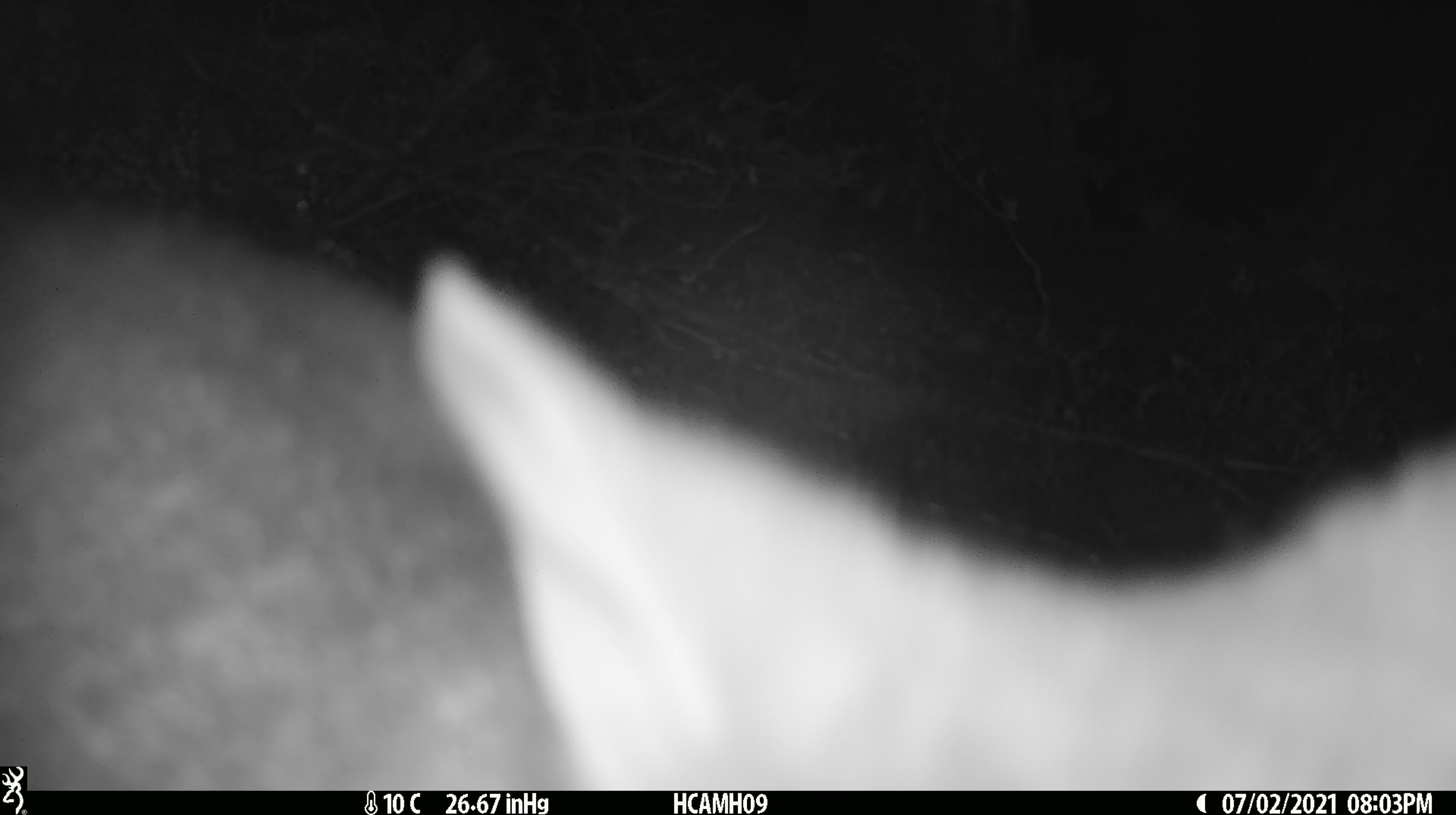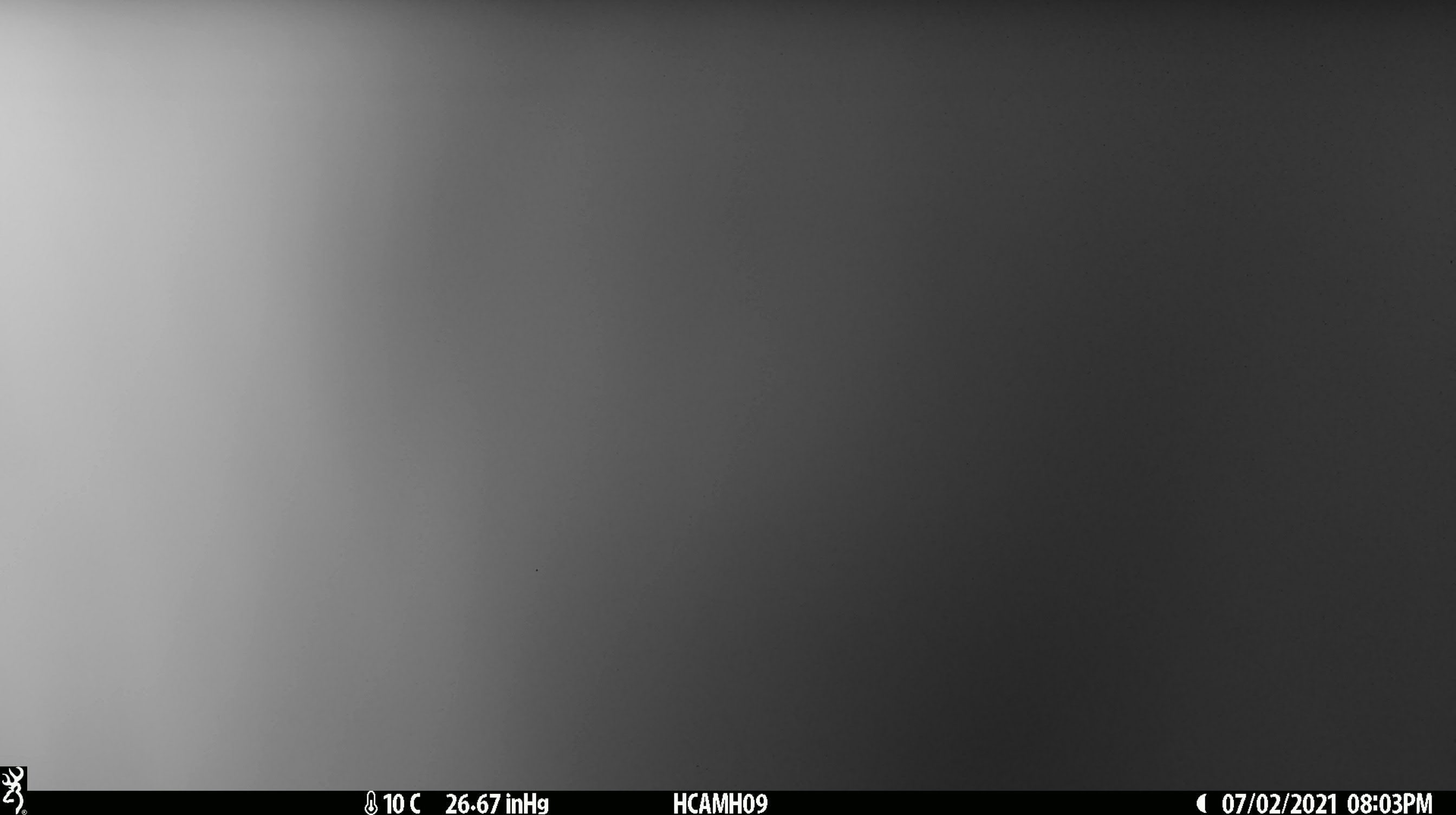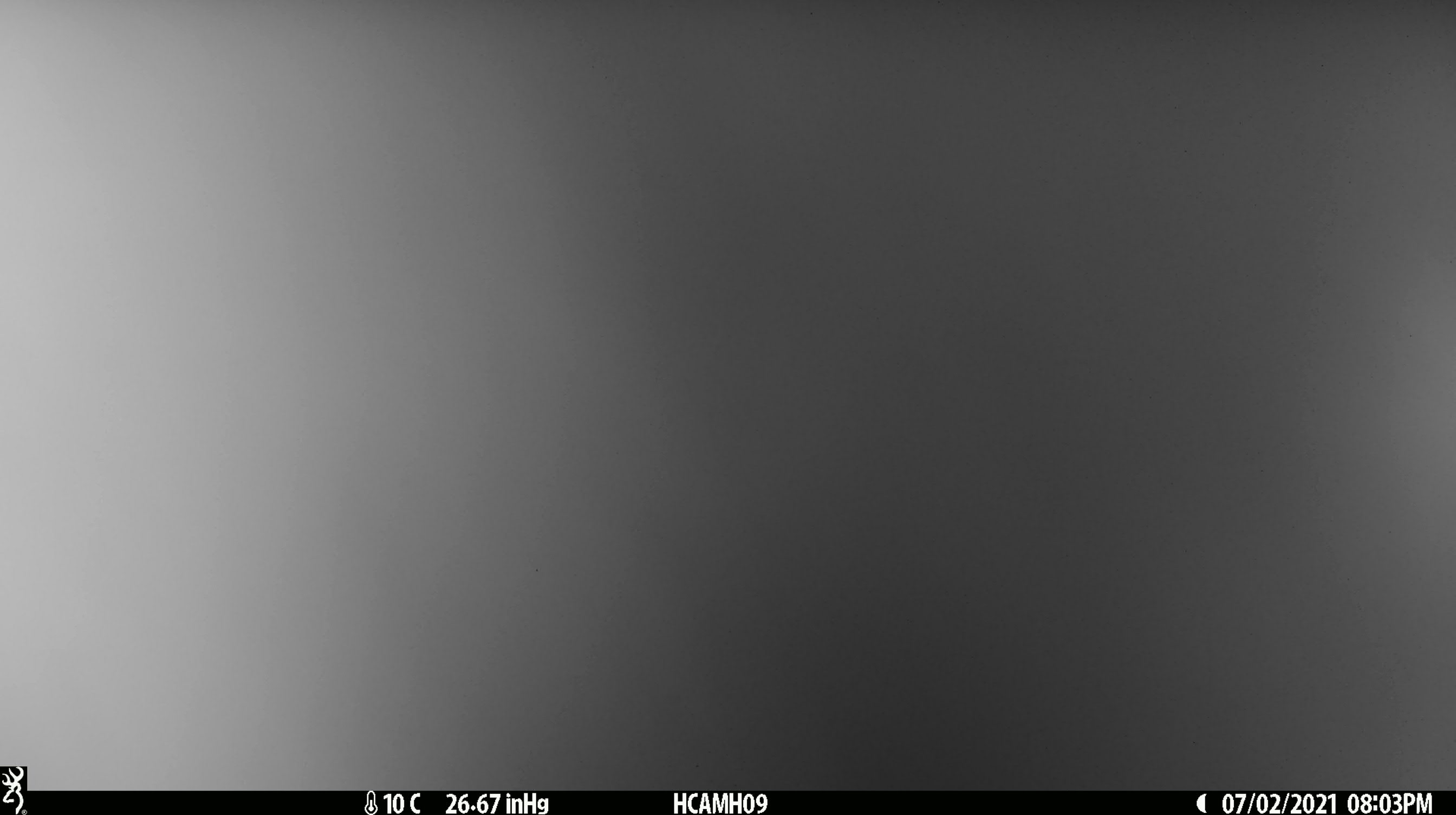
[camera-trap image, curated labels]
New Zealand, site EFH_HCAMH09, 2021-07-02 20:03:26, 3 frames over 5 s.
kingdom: Animalia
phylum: Chordata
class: Mammalia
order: Diprotodontia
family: Phalangeridae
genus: Trichosurus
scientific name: Trichosurus vulpecula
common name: common brushtail possum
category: possum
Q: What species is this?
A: Possum (common brushtail possum) (Trichosurus vulpecula).